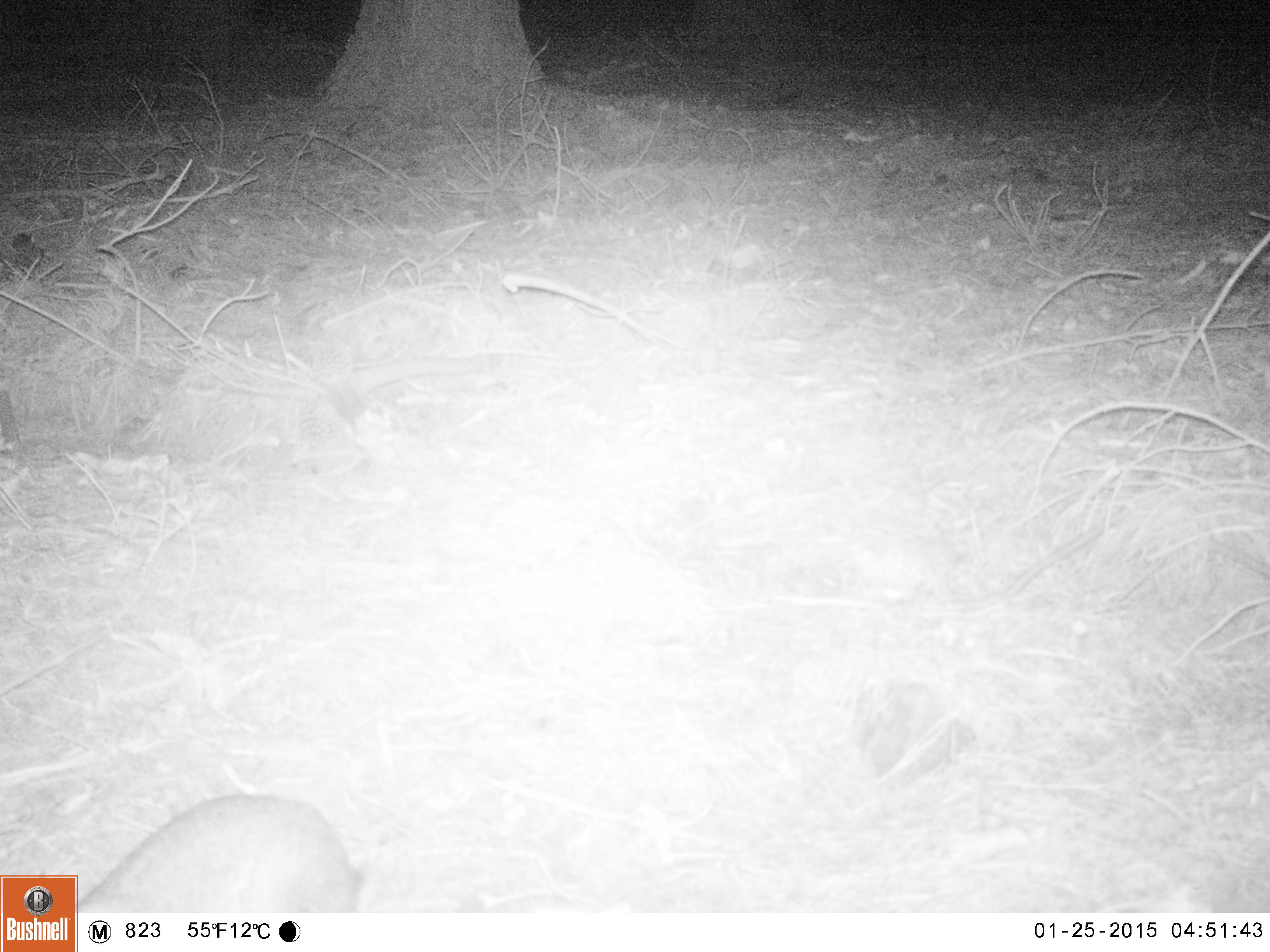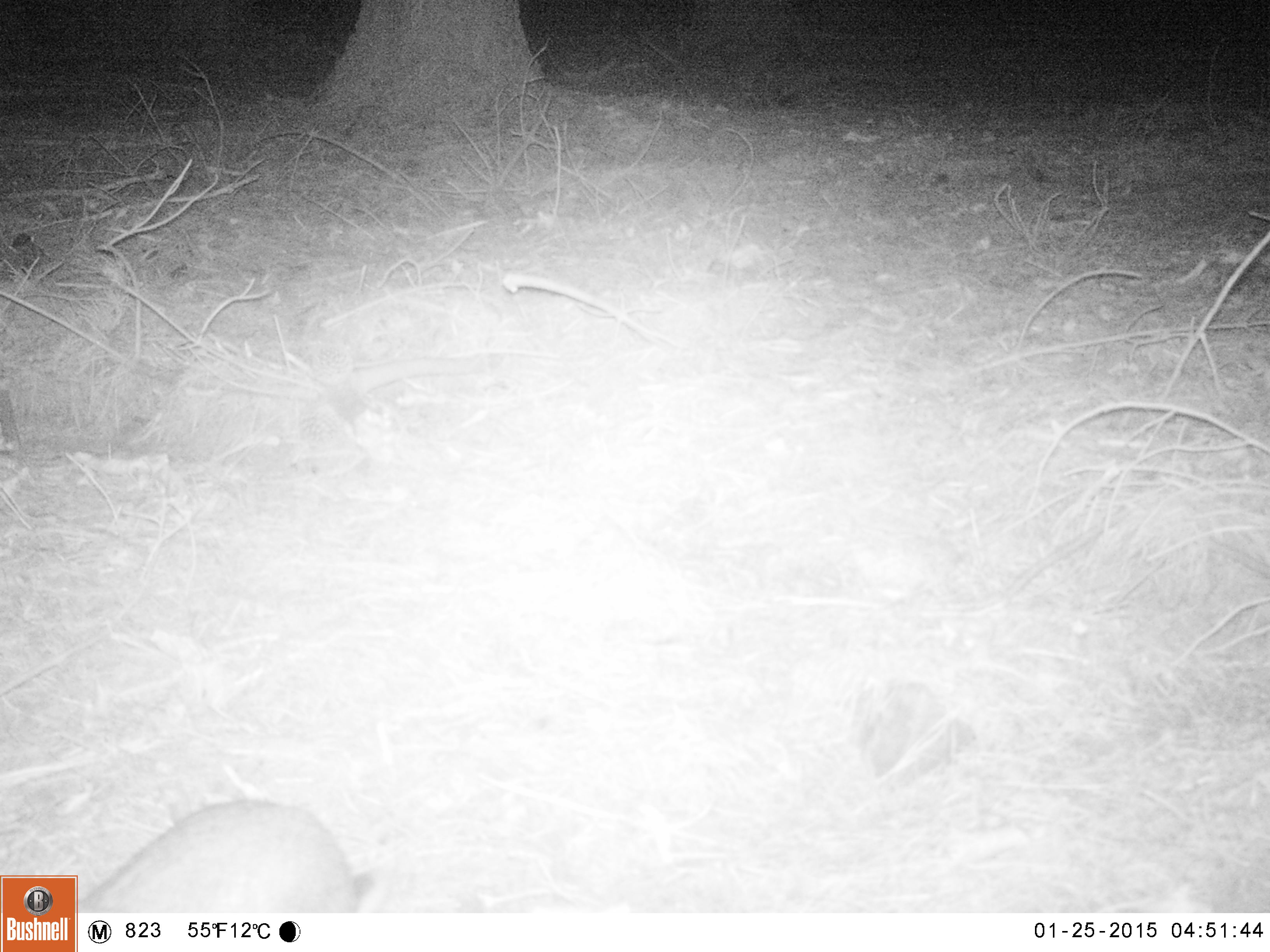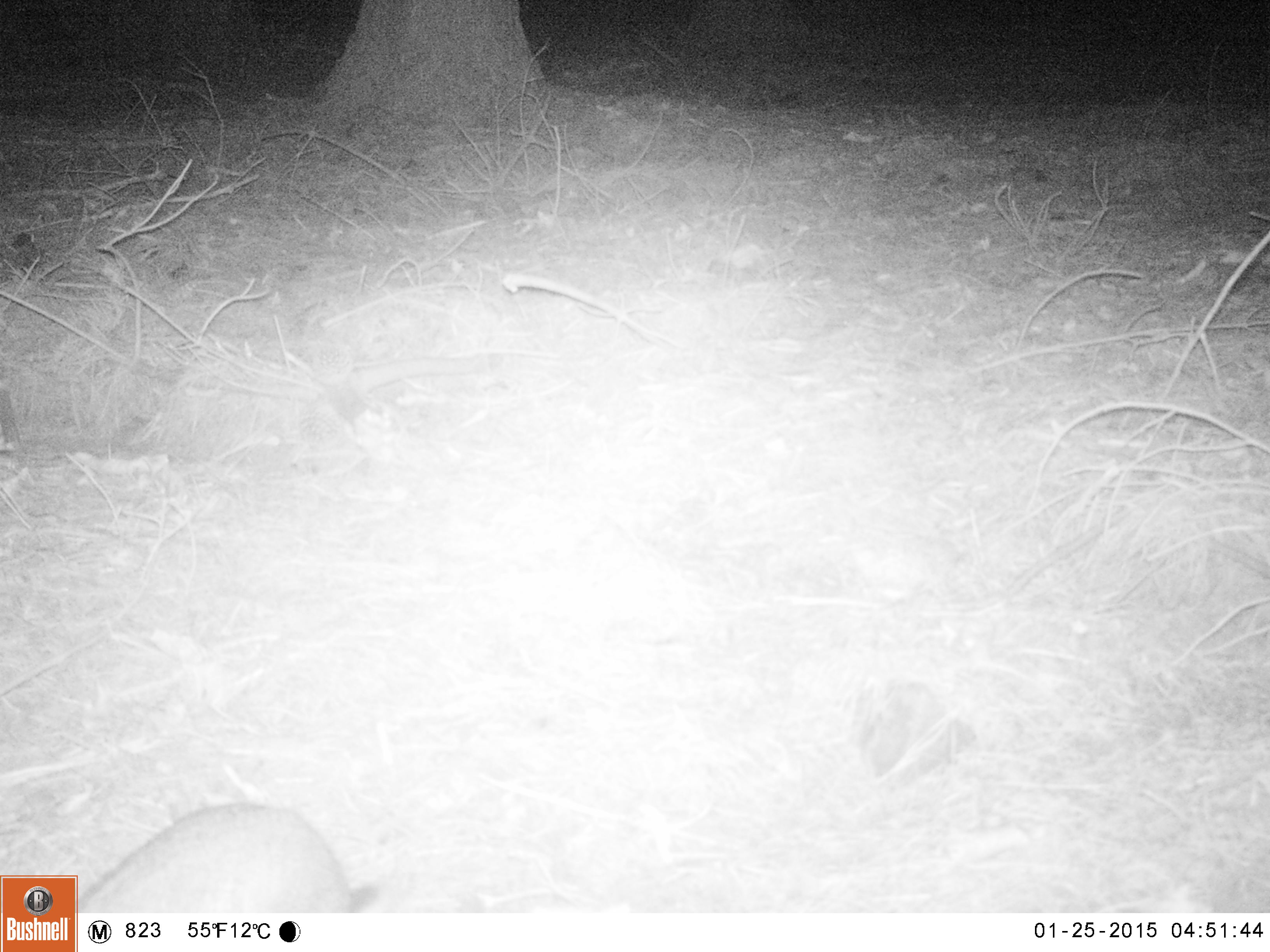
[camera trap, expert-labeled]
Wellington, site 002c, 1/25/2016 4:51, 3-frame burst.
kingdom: Animalia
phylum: Chordata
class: Mammalia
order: Lagomorpha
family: Leporidae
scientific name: Leporidae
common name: rabbit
Rabbit (Leporidae).